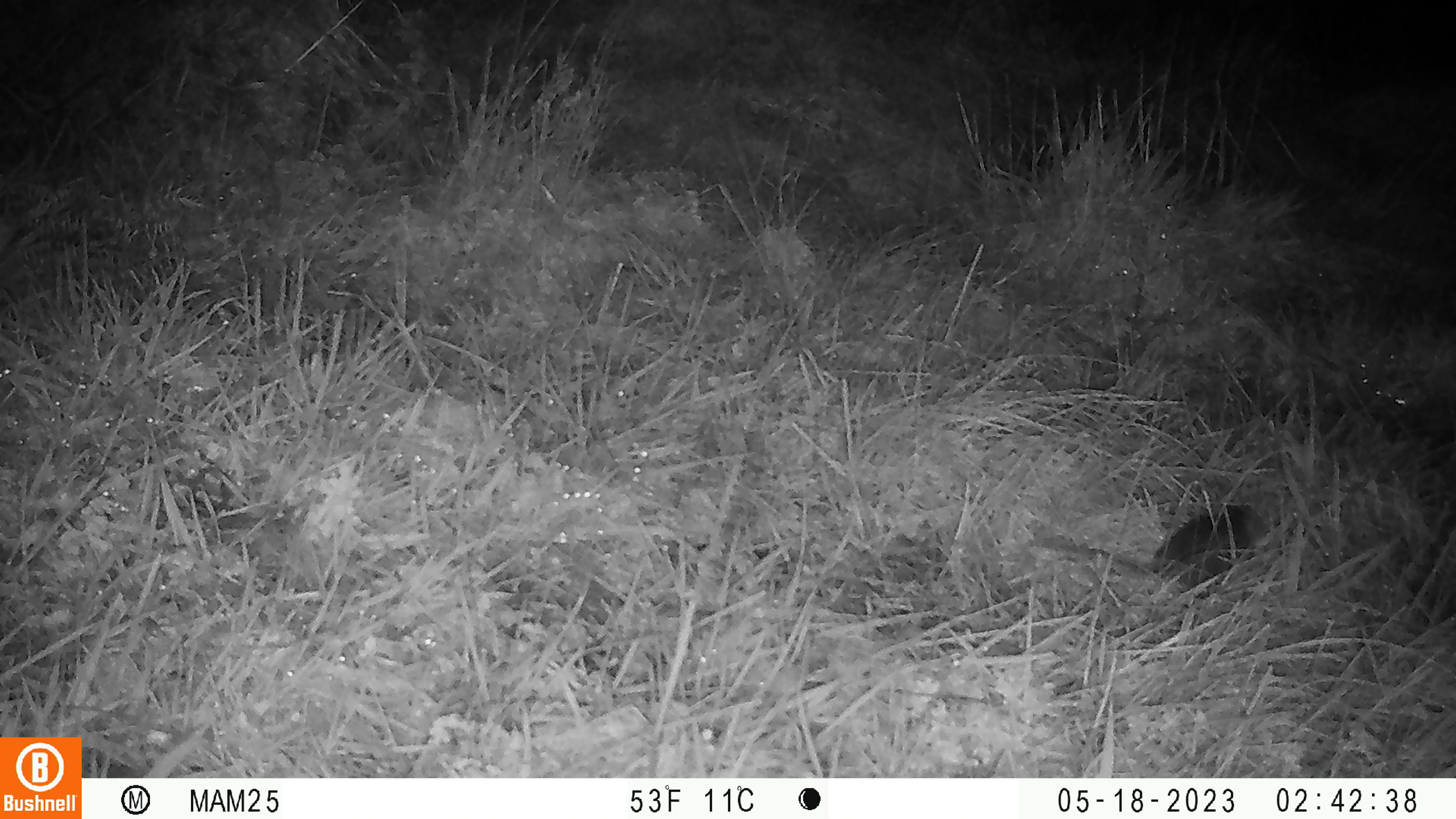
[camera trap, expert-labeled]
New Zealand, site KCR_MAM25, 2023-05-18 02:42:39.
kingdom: Animalia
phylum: Chordata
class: Mammalia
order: Rodentia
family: Muridae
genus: Rattus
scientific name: Rattus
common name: rat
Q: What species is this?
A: Rat (Rattus).